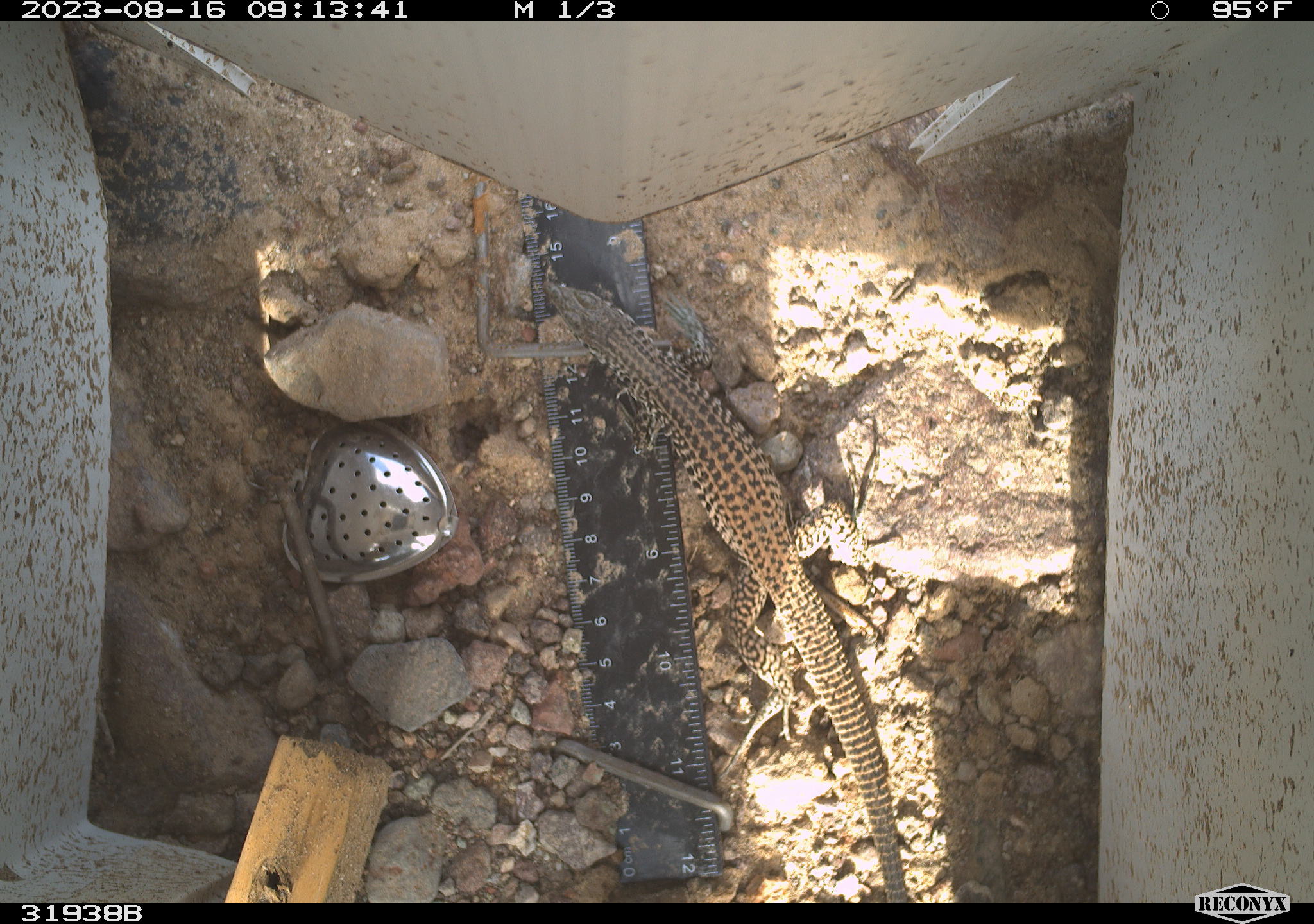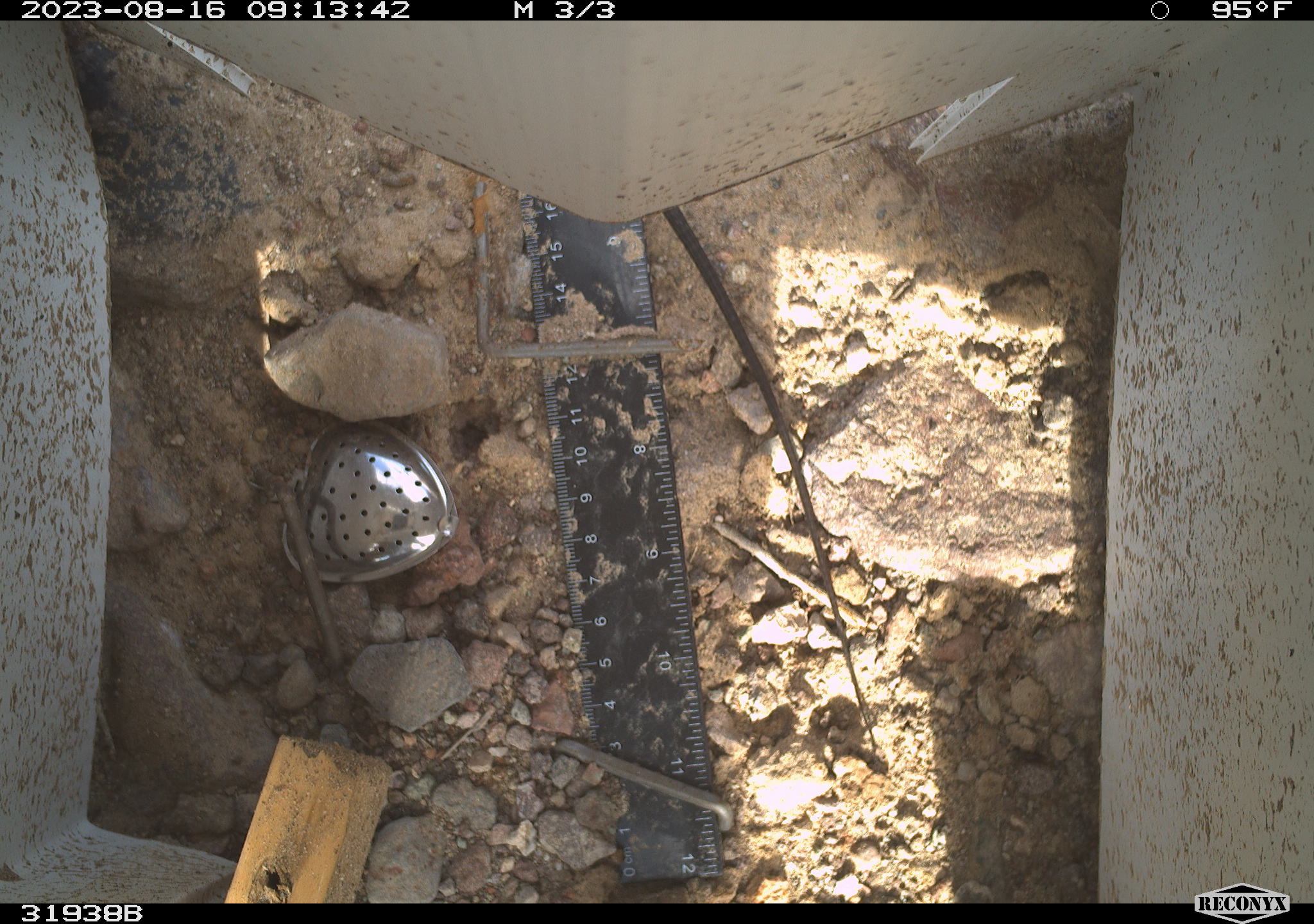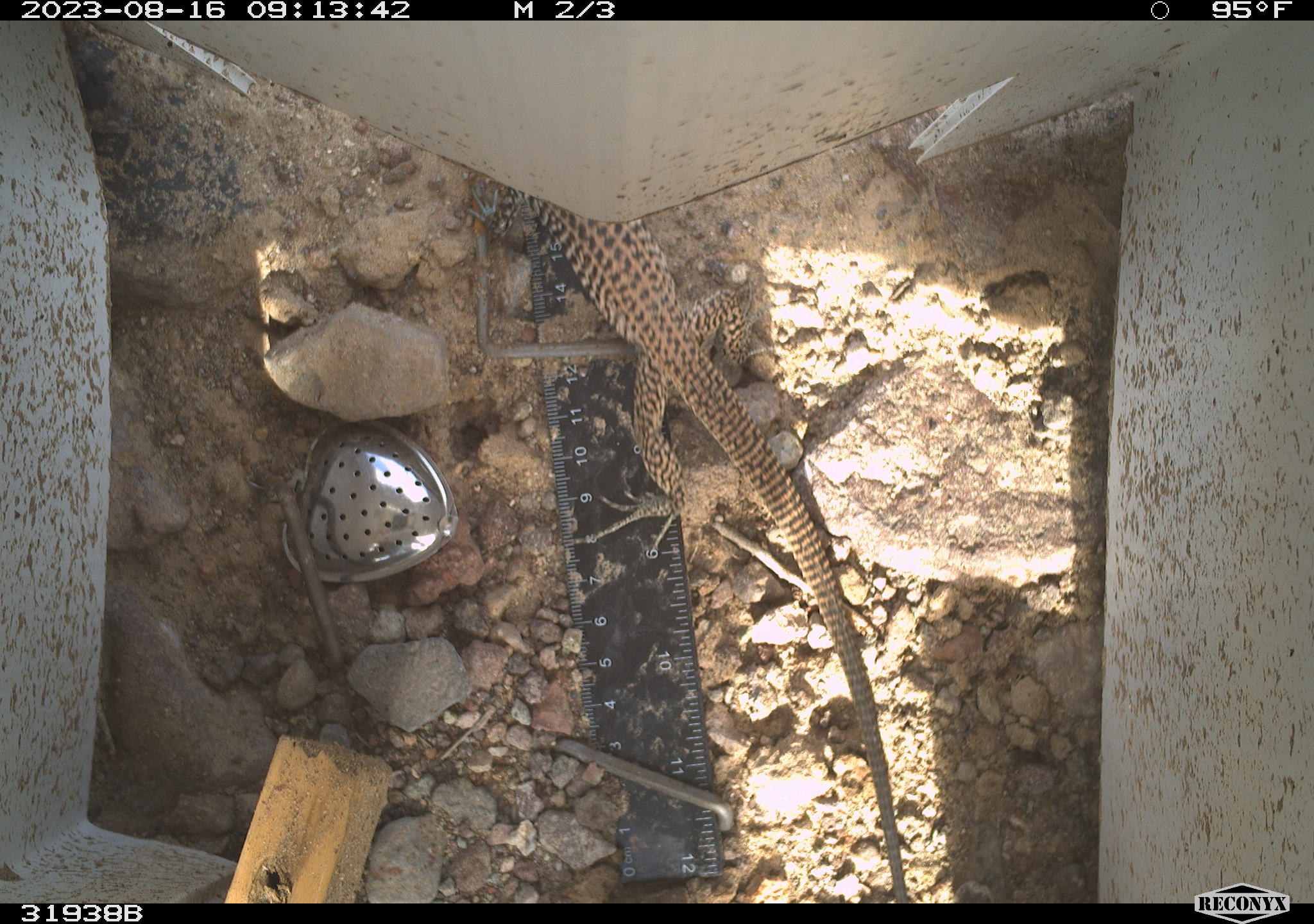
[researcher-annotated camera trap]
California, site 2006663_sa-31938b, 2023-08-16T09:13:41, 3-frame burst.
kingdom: Animalia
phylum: Chordata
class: Reptilia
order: Squamata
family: Teiidae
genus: Aspidoscelis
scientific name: Aspidoscelis tigris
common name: western whiptail